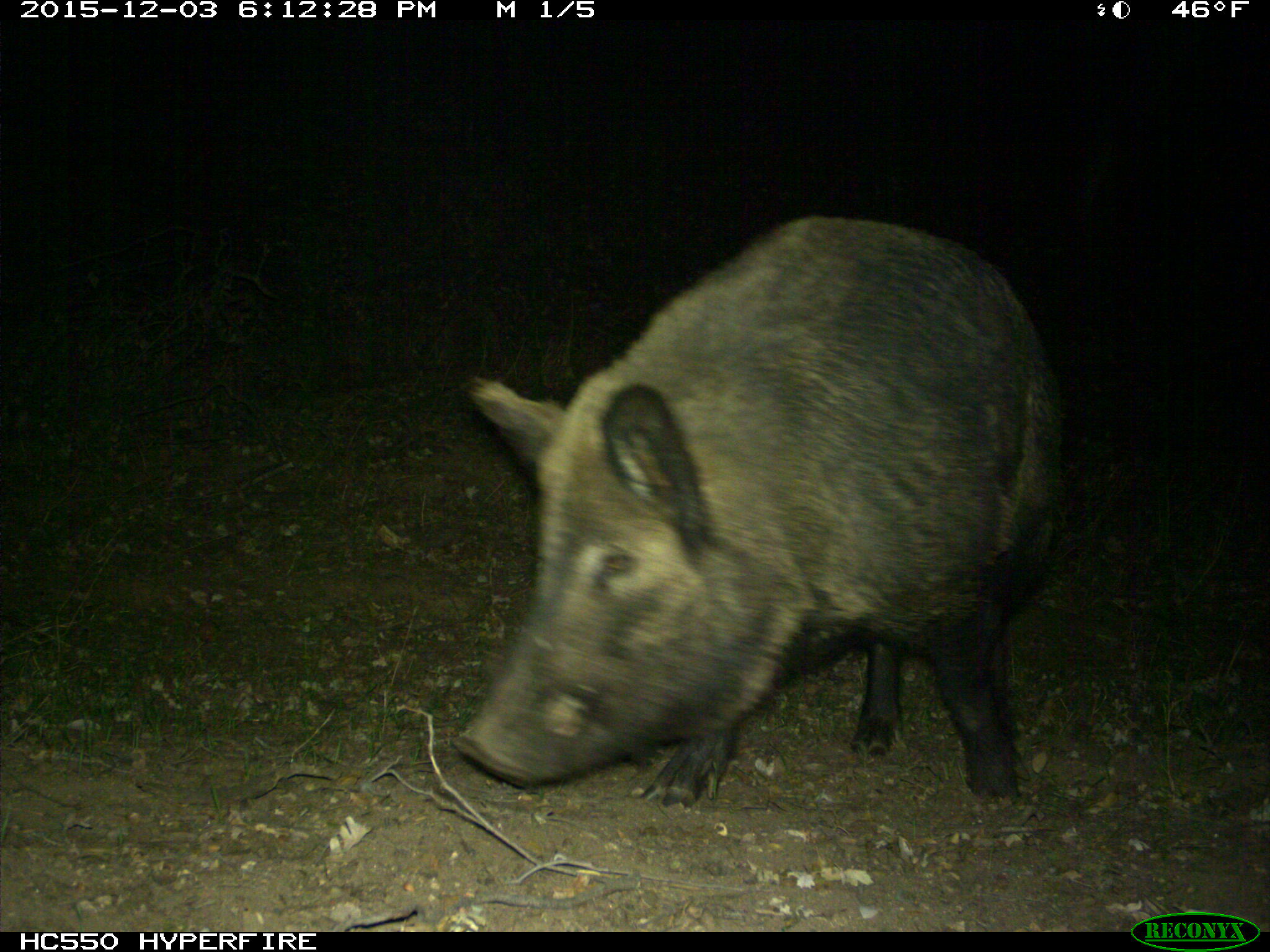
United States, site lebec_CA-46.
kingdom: Animalia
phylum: Chordata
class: Mammalia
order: Artiodactyla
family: Suidae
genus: Sus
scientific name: Sus scrofa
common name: wild boar